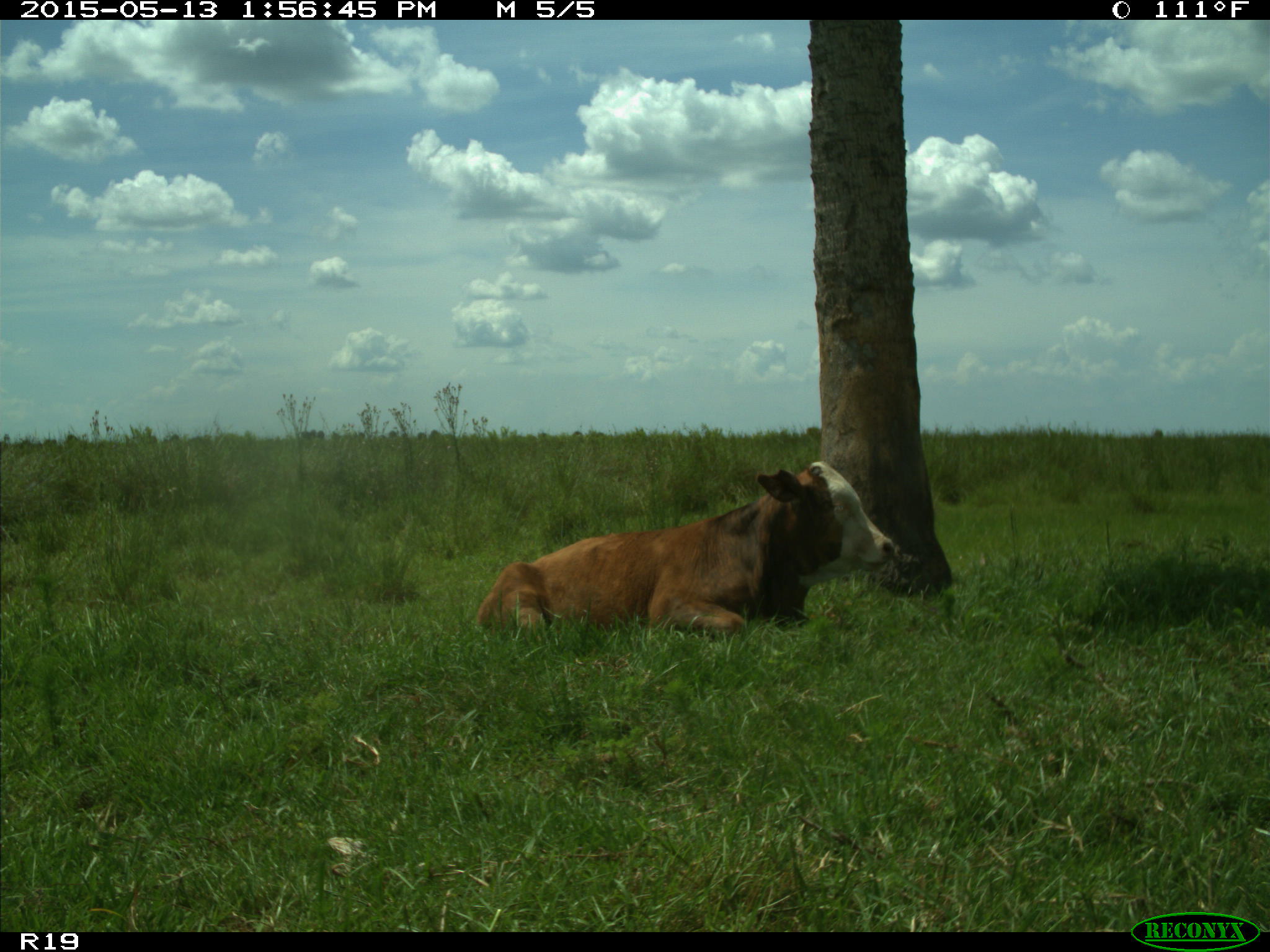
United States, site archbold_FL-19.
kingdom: Animalia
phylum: Chordata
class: Mammalia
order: Artiodactyla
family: Bovidae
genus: Bos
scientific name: Bos taurus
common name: domestic cow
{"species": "Bos taurus (domestic cow)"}